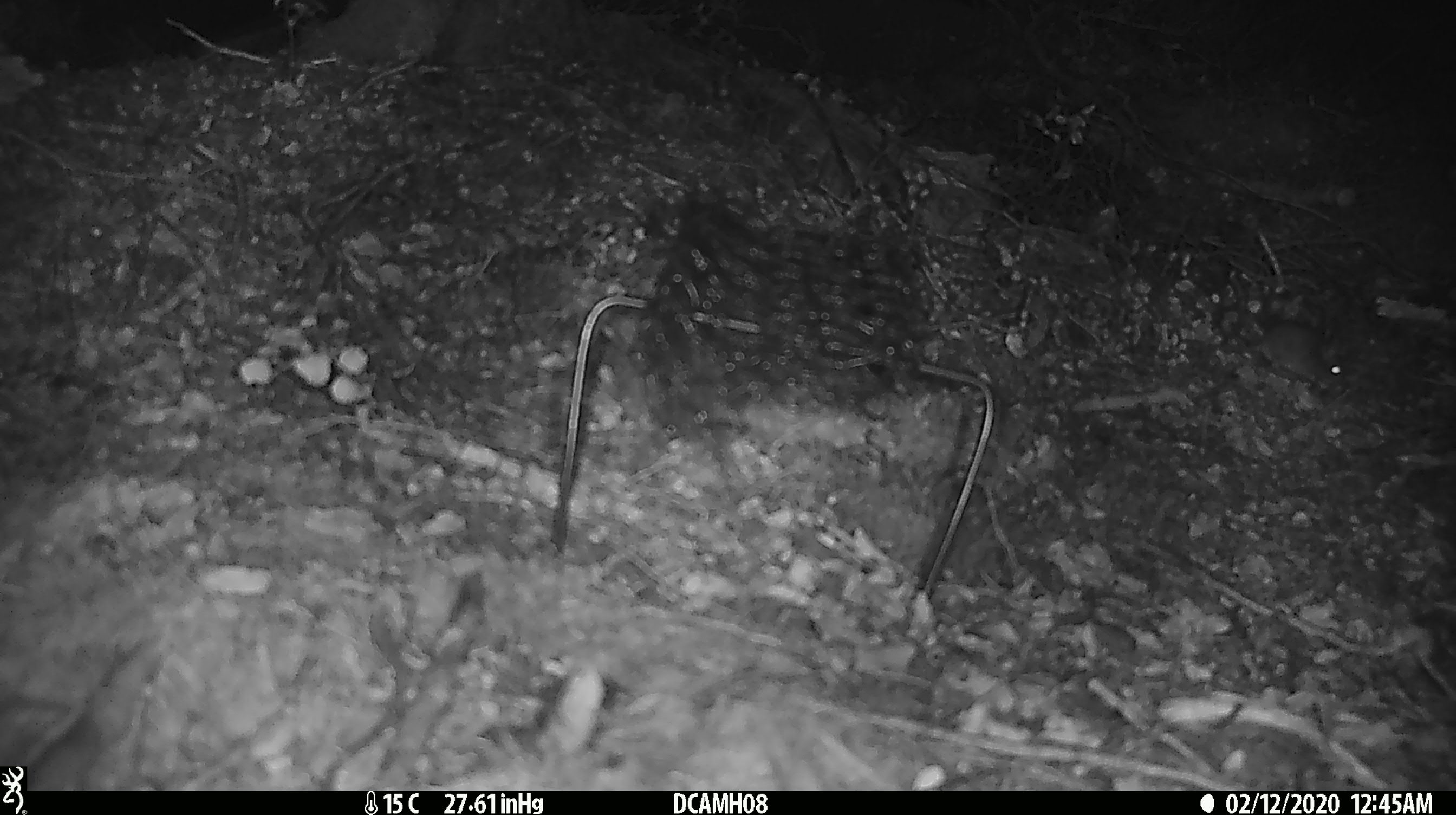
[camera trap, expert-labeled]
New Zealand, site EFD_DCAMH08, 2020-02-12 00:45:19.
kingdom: Animalia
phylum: Chordata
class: Mammalia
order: Rodentia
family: Muridae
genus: Mus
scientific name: Mus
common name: mouse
Mouse (Mus).